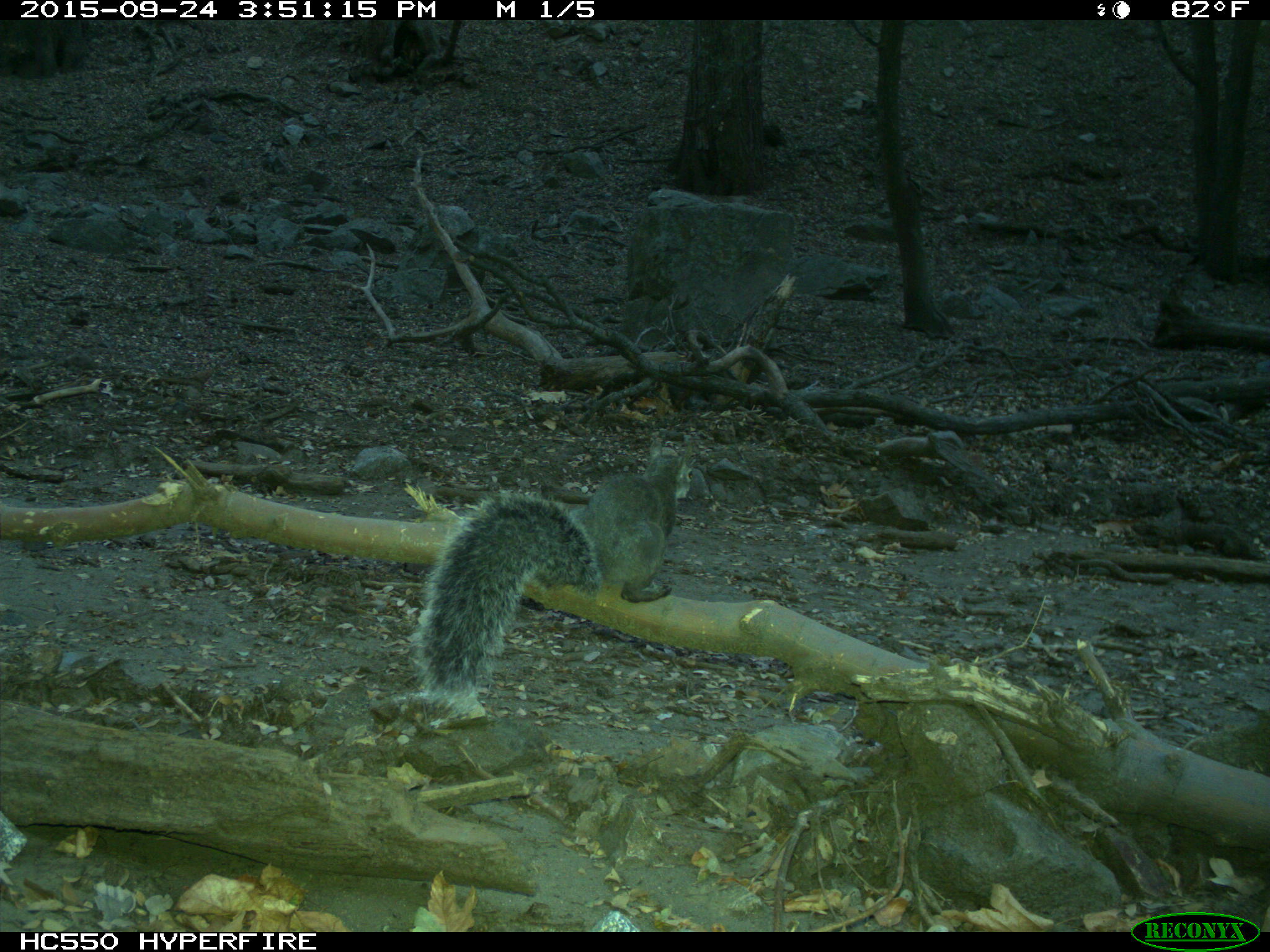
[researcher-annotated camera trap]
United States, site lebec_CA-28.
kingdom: Animalia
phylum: Chordata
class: Mammalia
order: Rodentia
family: Sciuridae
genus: Sciurus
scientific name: Sciurus carolinensis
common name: eastern gray squirrel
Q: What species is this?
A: Sciurus carolinensis (eastern gray squirrel).